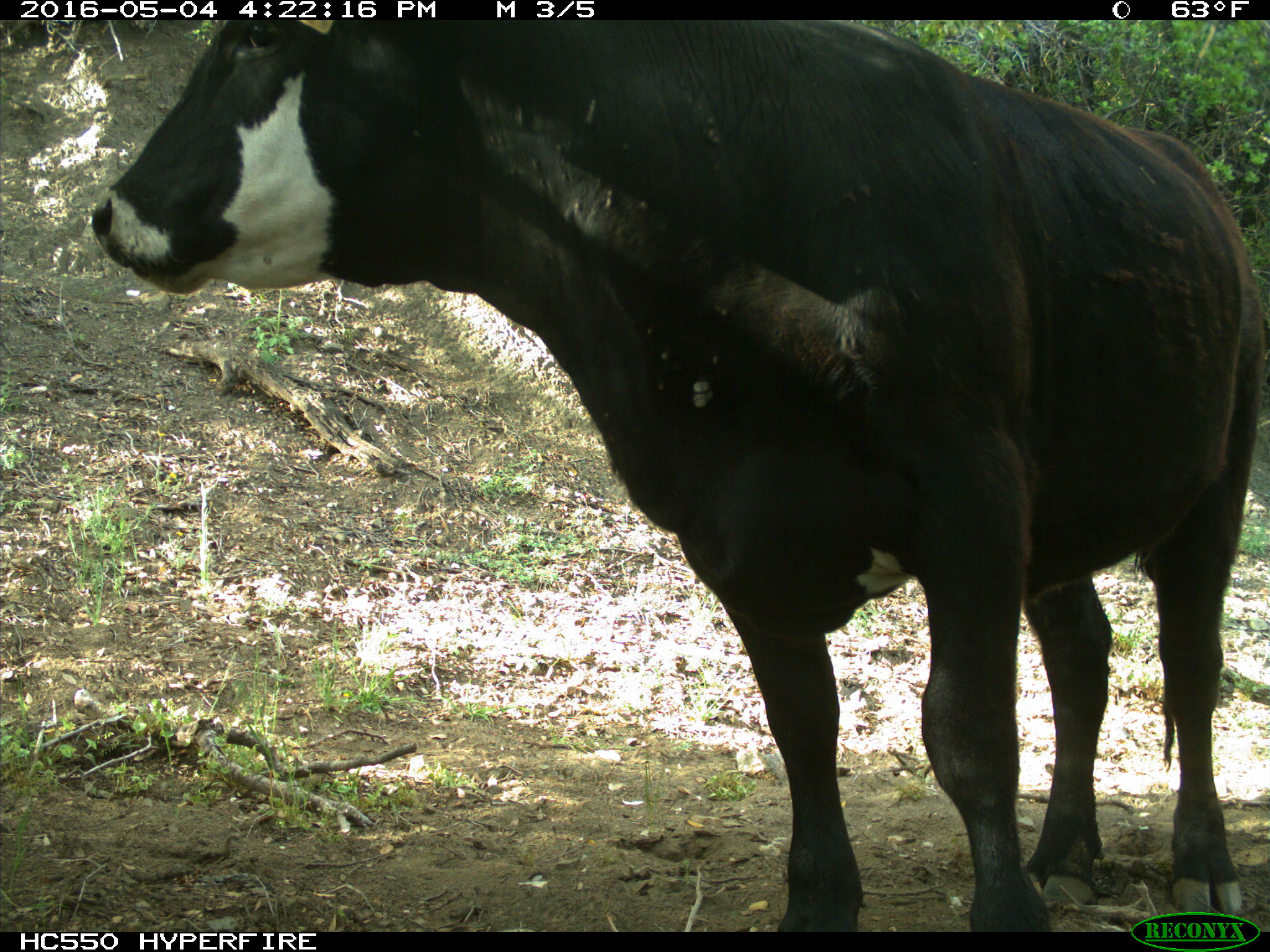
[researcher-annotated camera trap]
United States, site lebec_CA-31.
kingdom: Animalia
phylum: Chordata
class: Mammalia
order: Artiodactyla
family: Bovidae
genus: Bos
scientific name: Bos taurus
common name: domestic cow